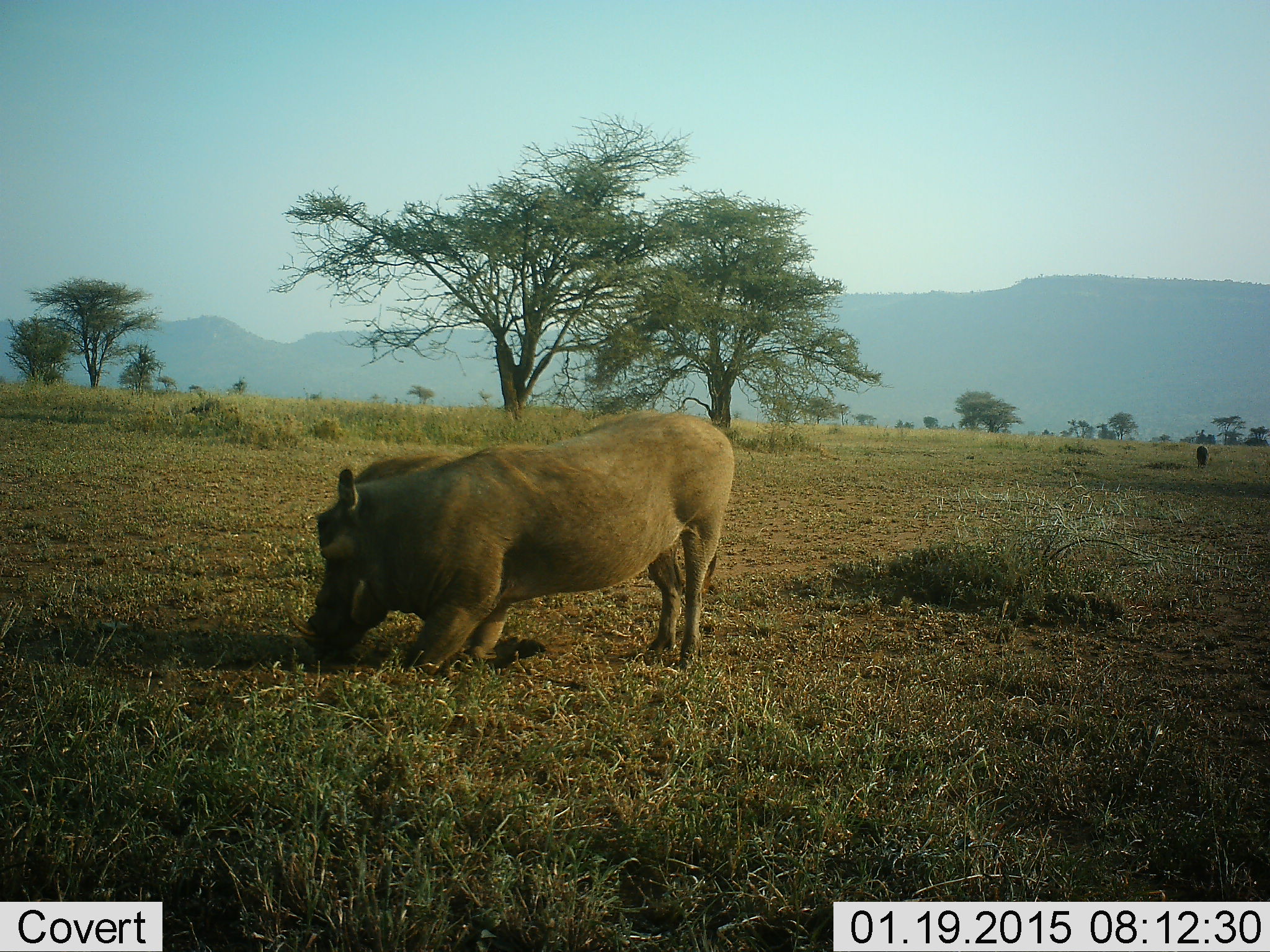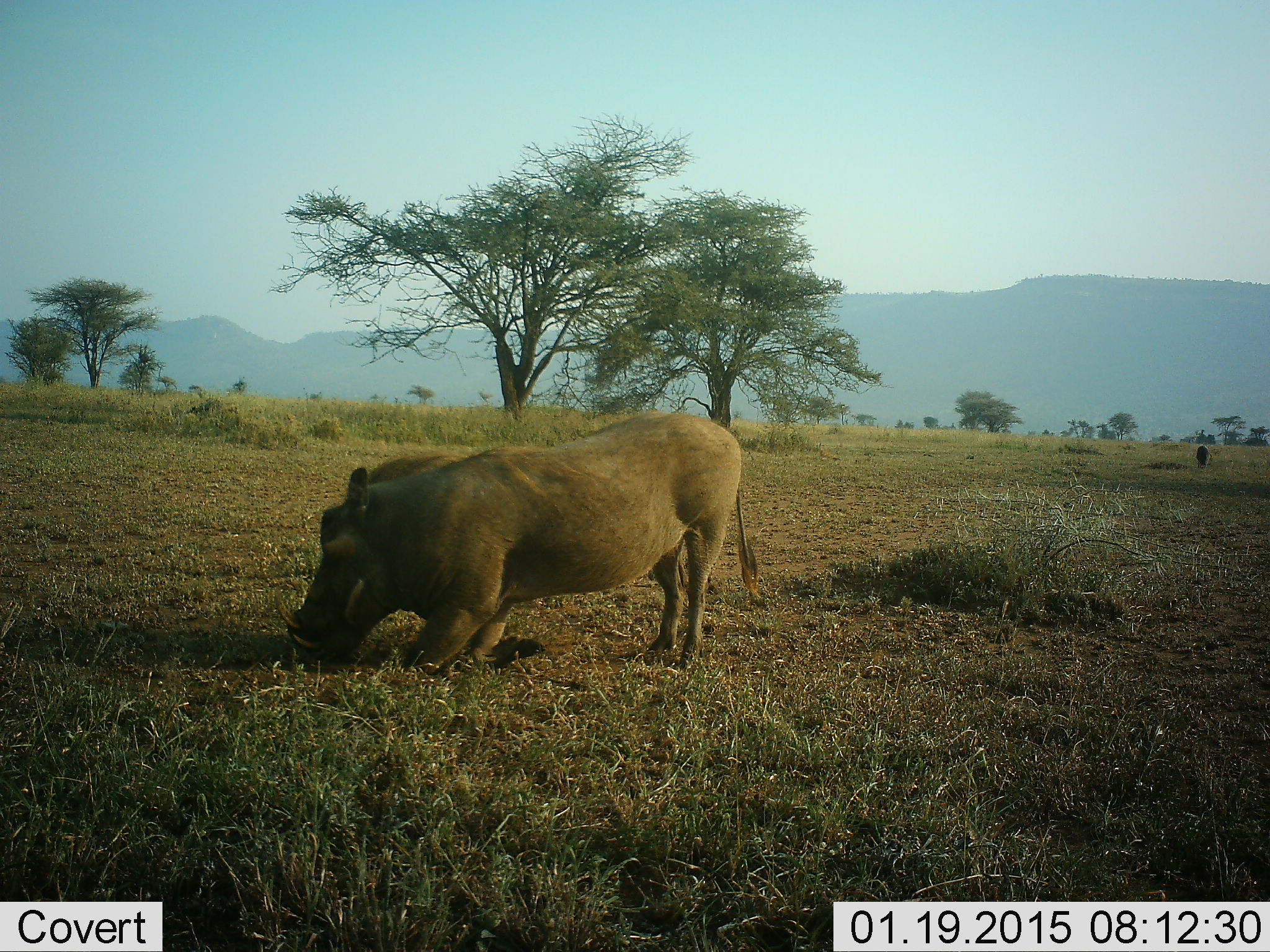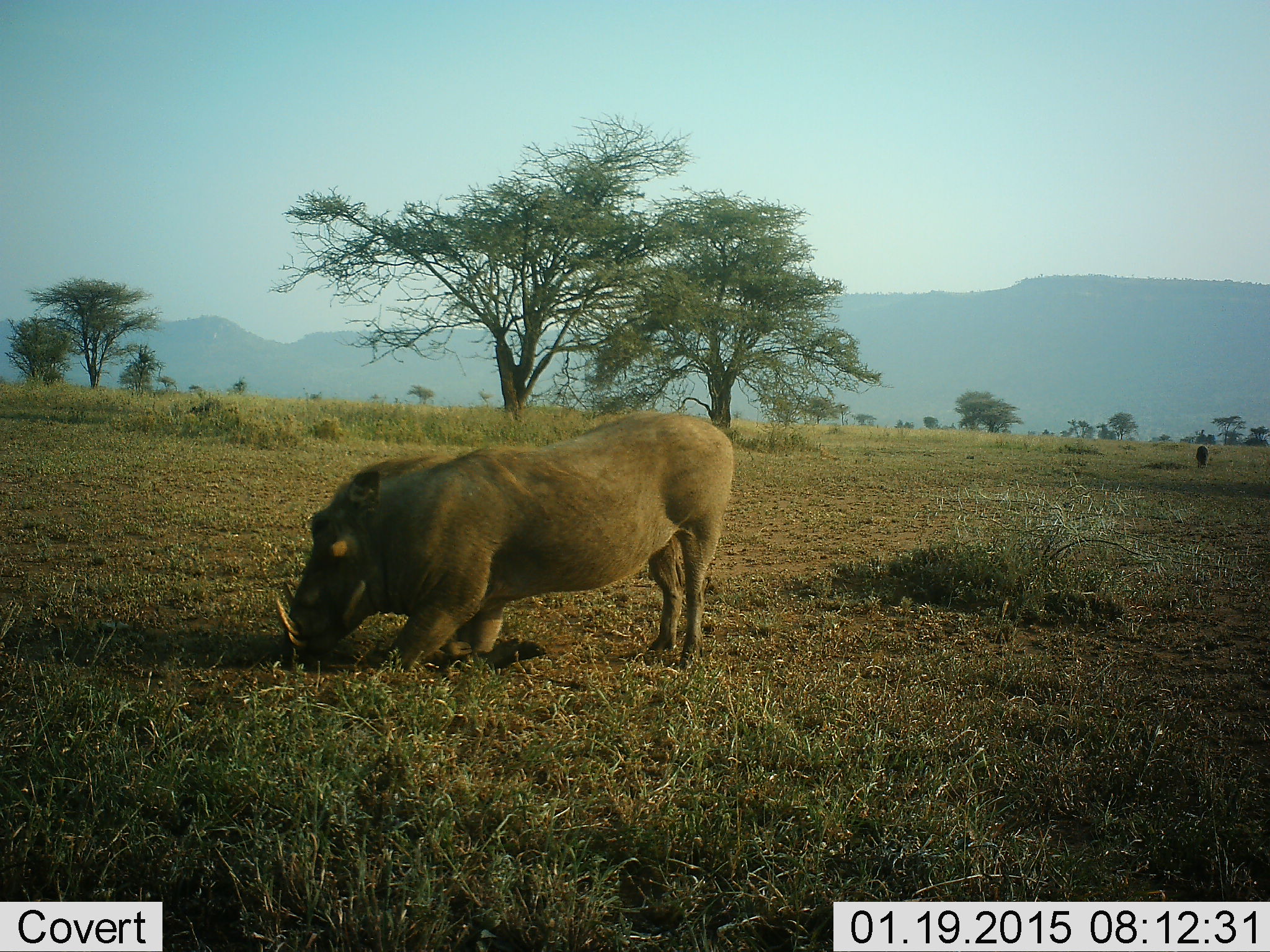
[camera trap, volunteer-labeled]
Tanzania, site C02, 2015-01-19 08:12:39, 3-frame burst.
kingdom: Animalia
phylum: Chordata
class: Mammalia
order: Artiodactyla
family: Suidae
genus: Phacochoerus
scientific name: Phacochoerus africanus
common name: warthog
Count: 1.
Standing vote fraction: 20%.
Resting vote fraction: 10%.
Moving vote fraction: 0%.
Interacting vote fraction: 0%.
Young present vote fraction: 0%.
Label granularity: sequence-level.